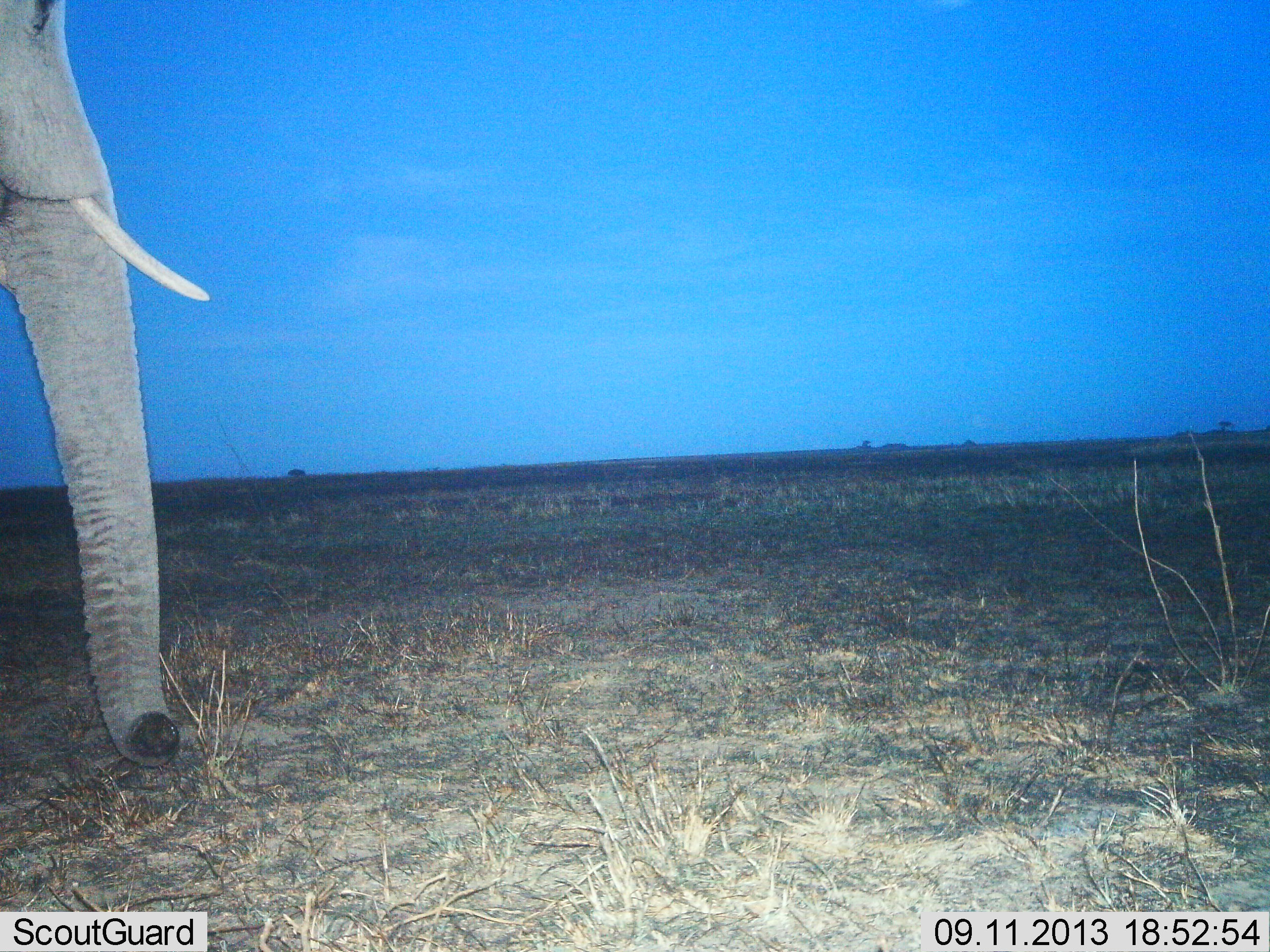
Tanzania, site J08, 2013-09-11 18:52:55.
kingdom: Animalia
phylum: Chordata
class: Mammalia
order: Proboscidea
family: Elephantidae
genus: Loxodonta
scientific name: Loxodonta africana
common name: african bush elephant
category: elephant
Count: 1.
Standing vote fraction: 78%.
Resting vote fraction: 0%.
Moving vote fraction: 17%.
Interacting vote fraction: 0%.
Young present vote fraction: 0%.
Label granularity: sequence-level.